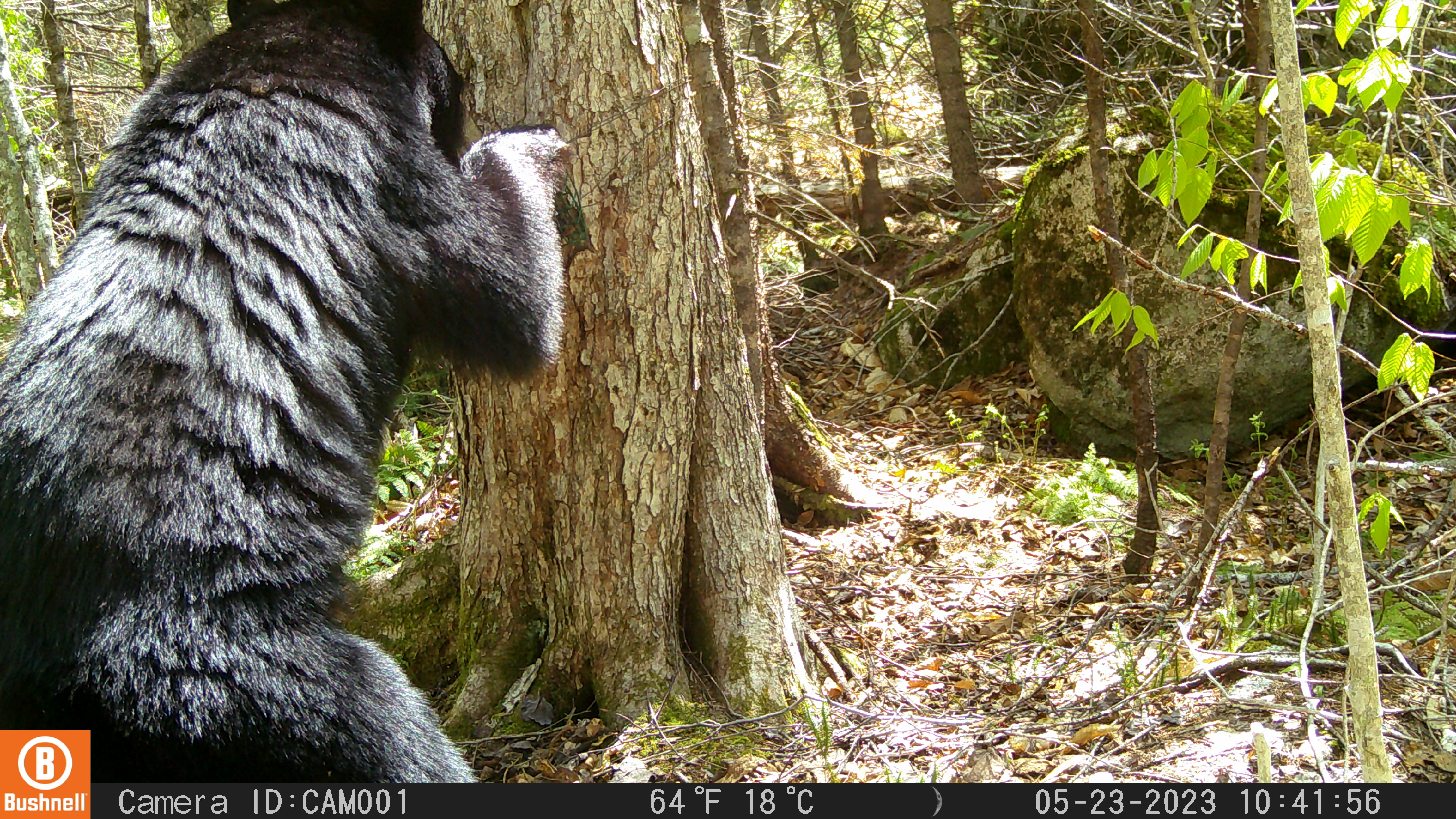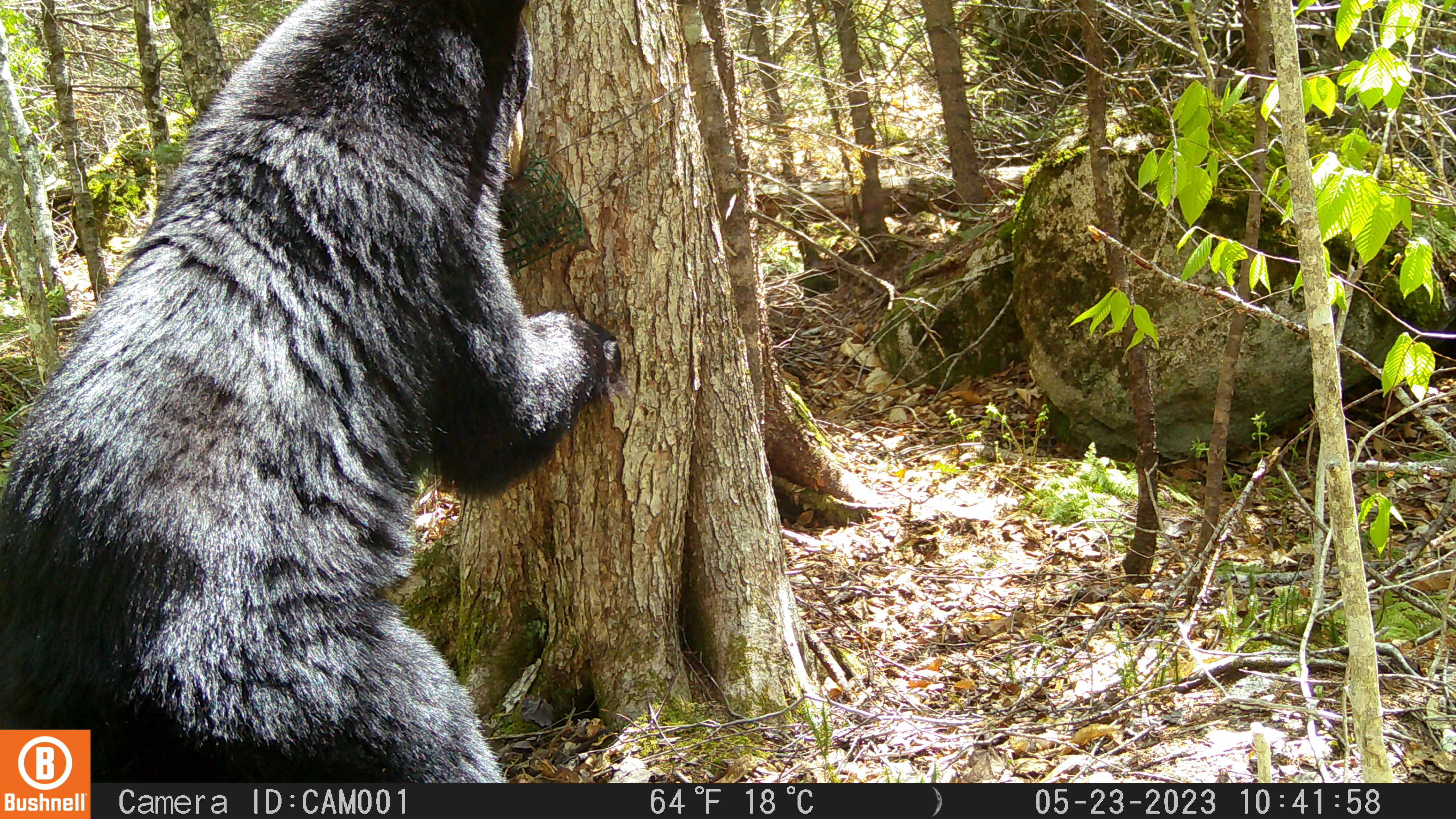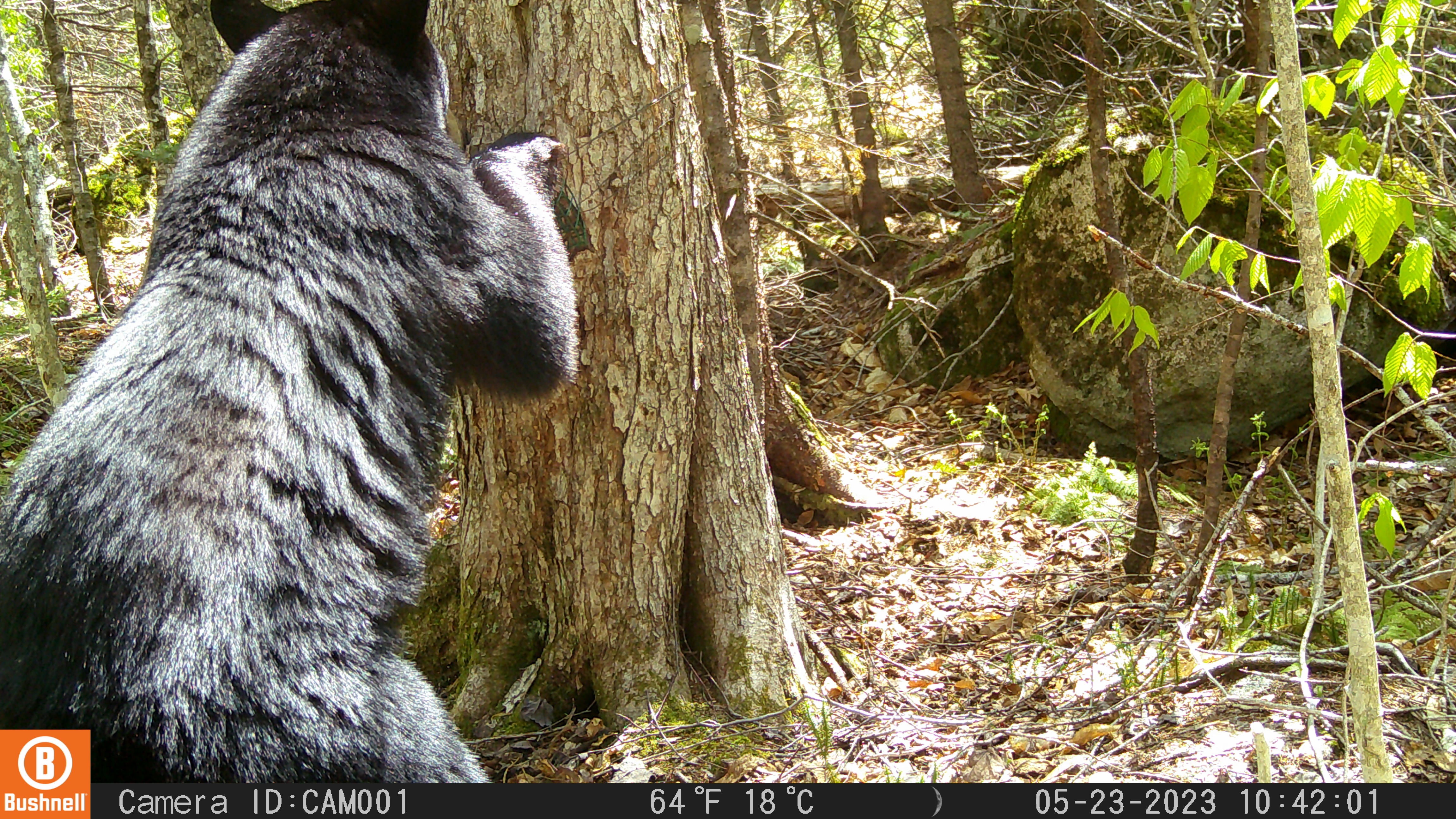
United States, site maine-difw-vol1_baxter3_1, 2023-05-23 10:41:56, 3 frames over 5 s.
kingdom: Animalia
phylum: Chordata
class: Mammalia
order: Carnivora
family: Ursidae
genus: Ursus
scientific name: Ursus americanus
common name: black bear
Black bear (Ursus americanus).